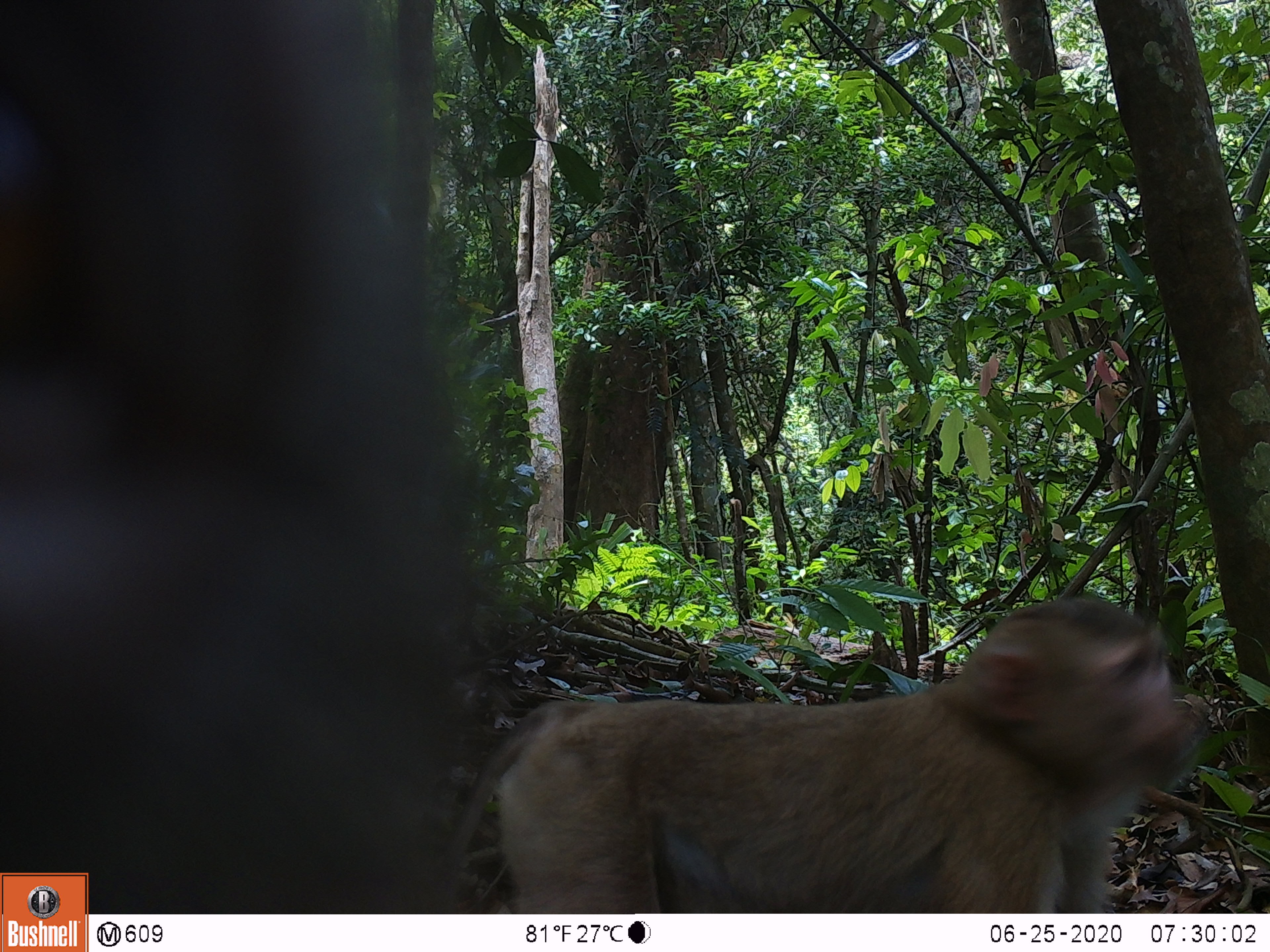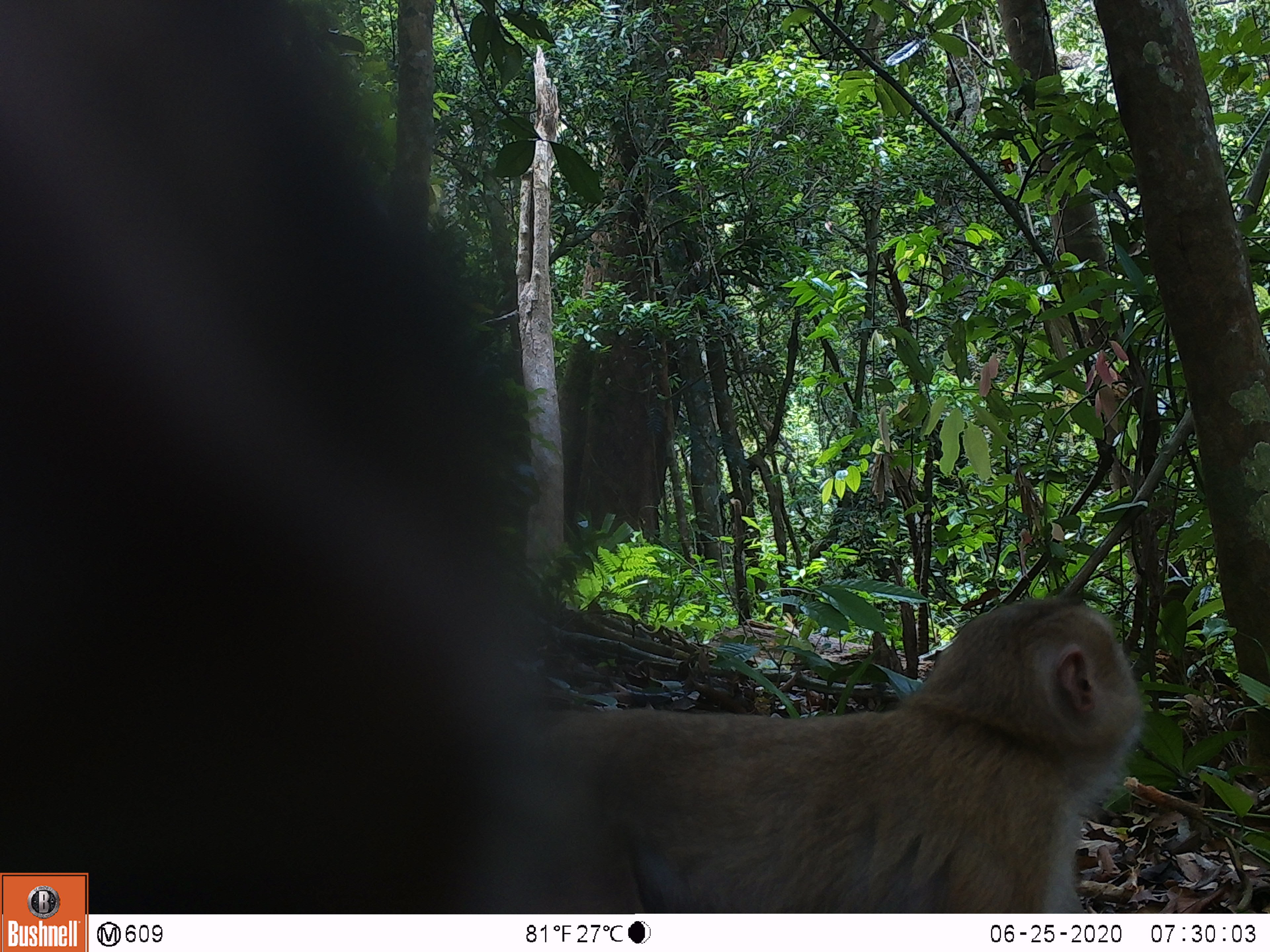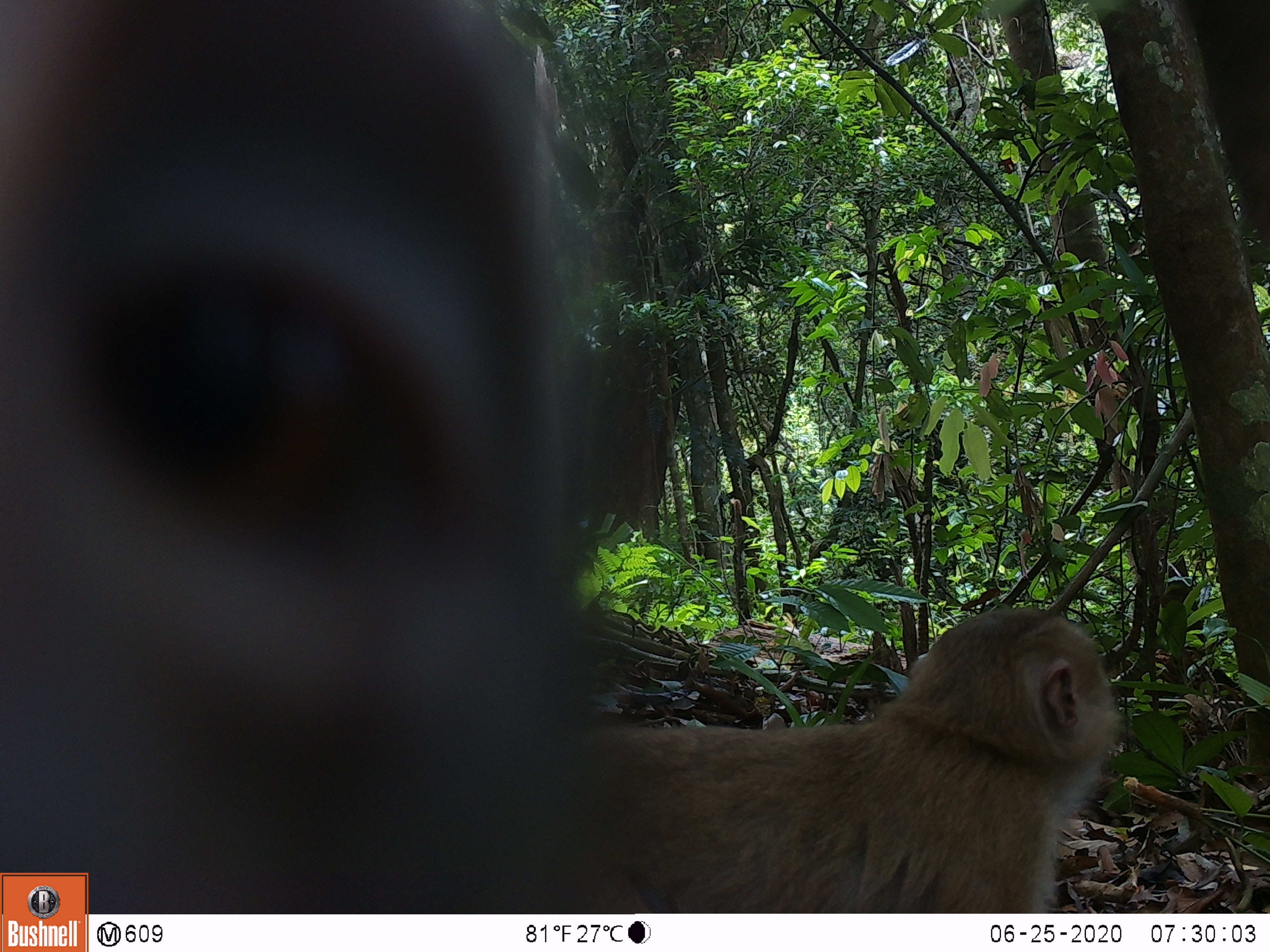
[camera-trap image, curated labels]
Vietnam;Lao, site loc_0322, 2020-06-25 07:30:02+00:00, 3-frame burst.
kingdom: Animalia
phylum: Chordata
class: Mammalia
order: Primates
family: Cercopithecidae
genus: Macaca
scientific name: Macaca nemestrina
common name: pig-tailed macaque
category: pig tailed macaque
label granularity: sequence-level